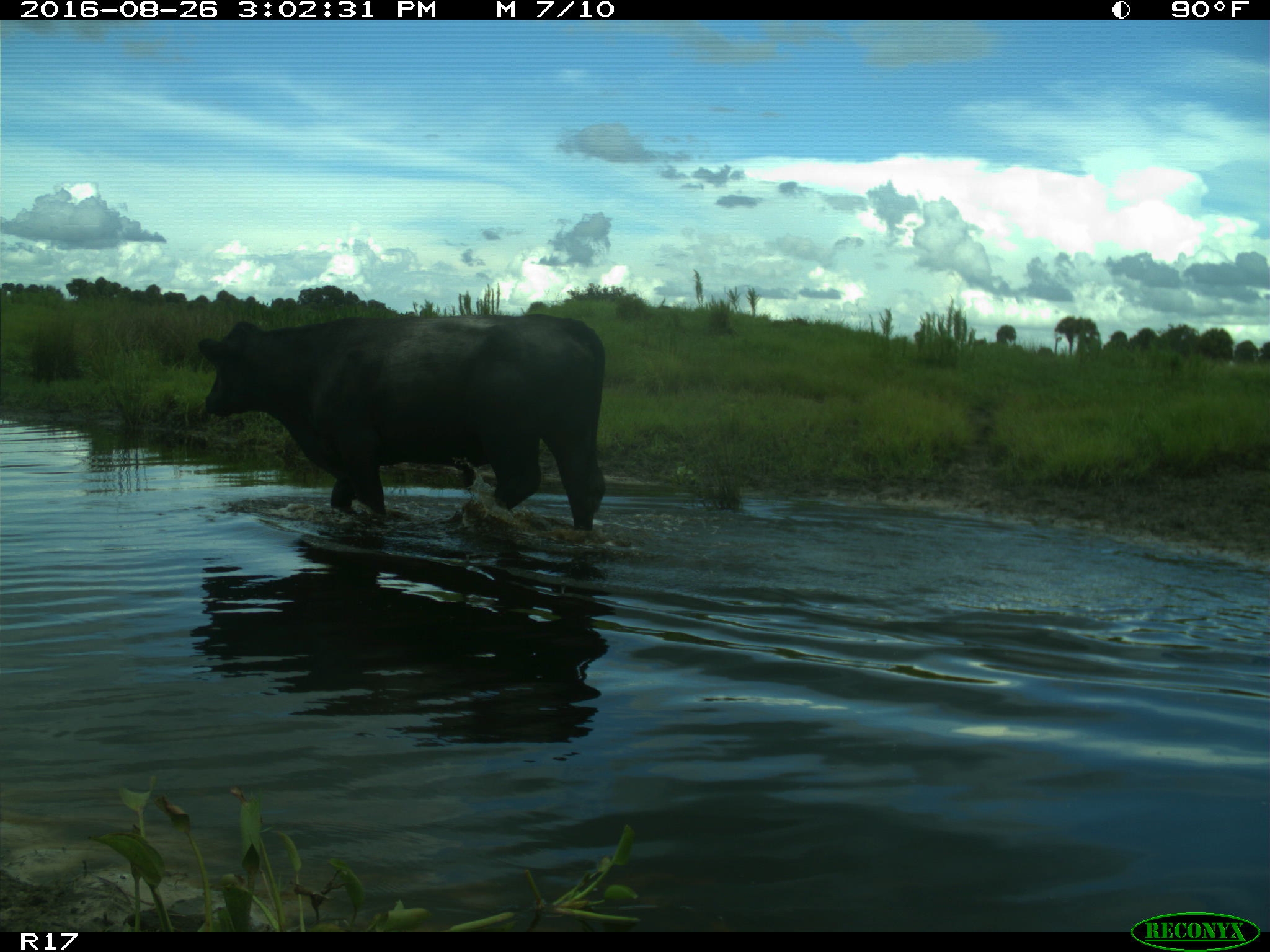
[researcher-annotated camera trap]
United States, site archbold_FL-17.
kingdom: Animalia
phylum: Chordata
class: Mammalia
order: Artiodactyla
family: Bovidae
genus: Bos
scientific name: Bos taurus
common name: domestic cow